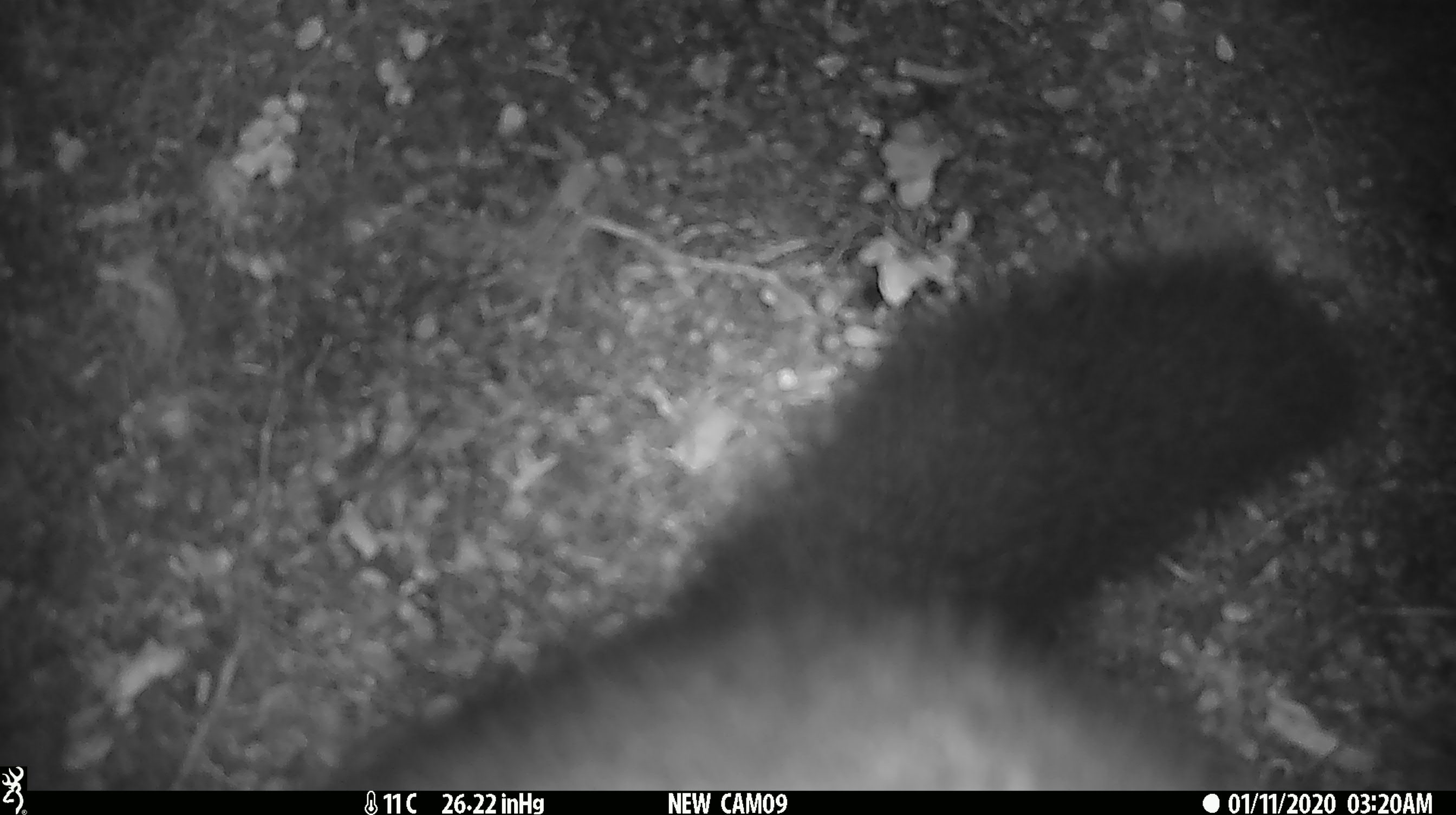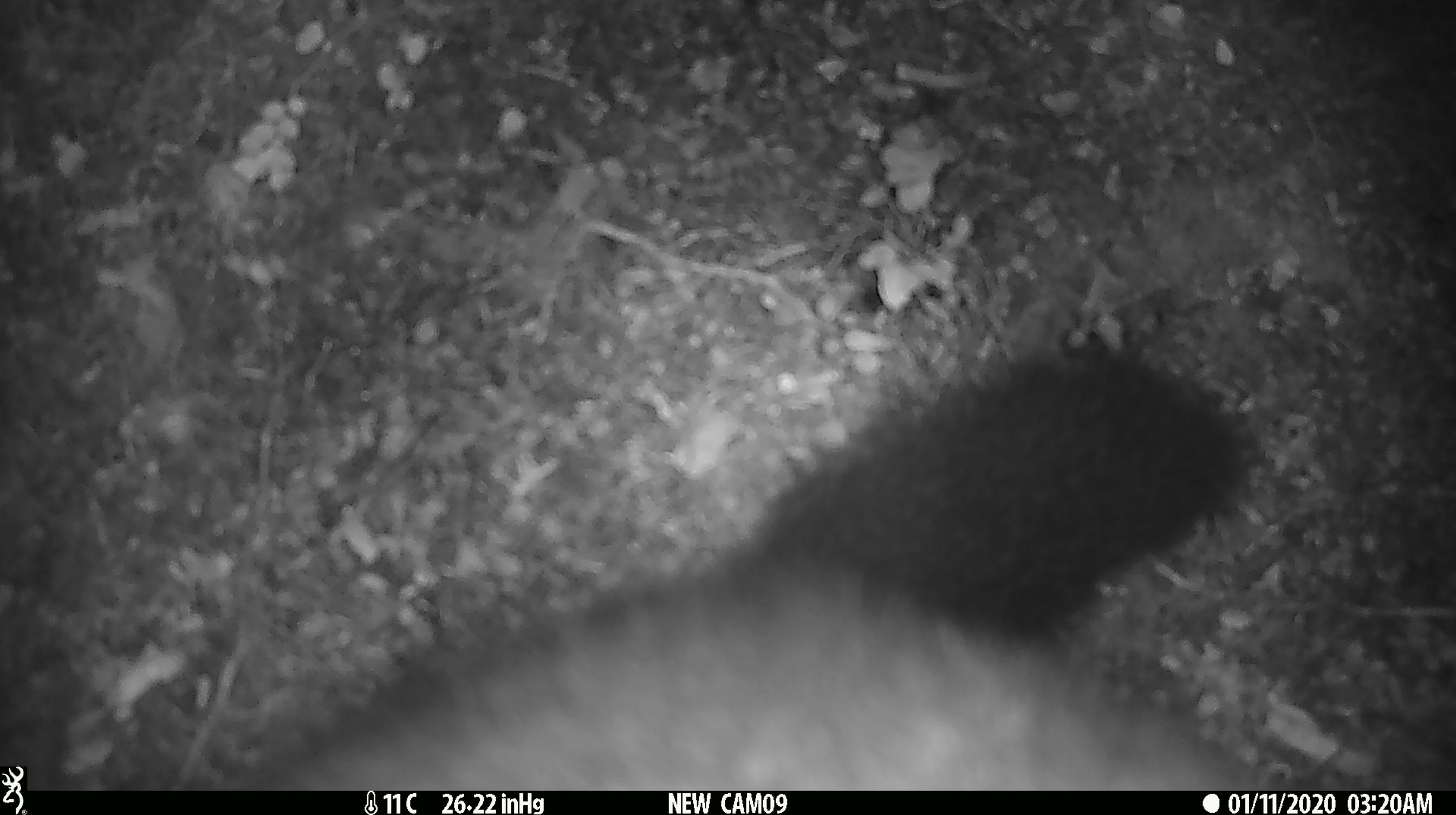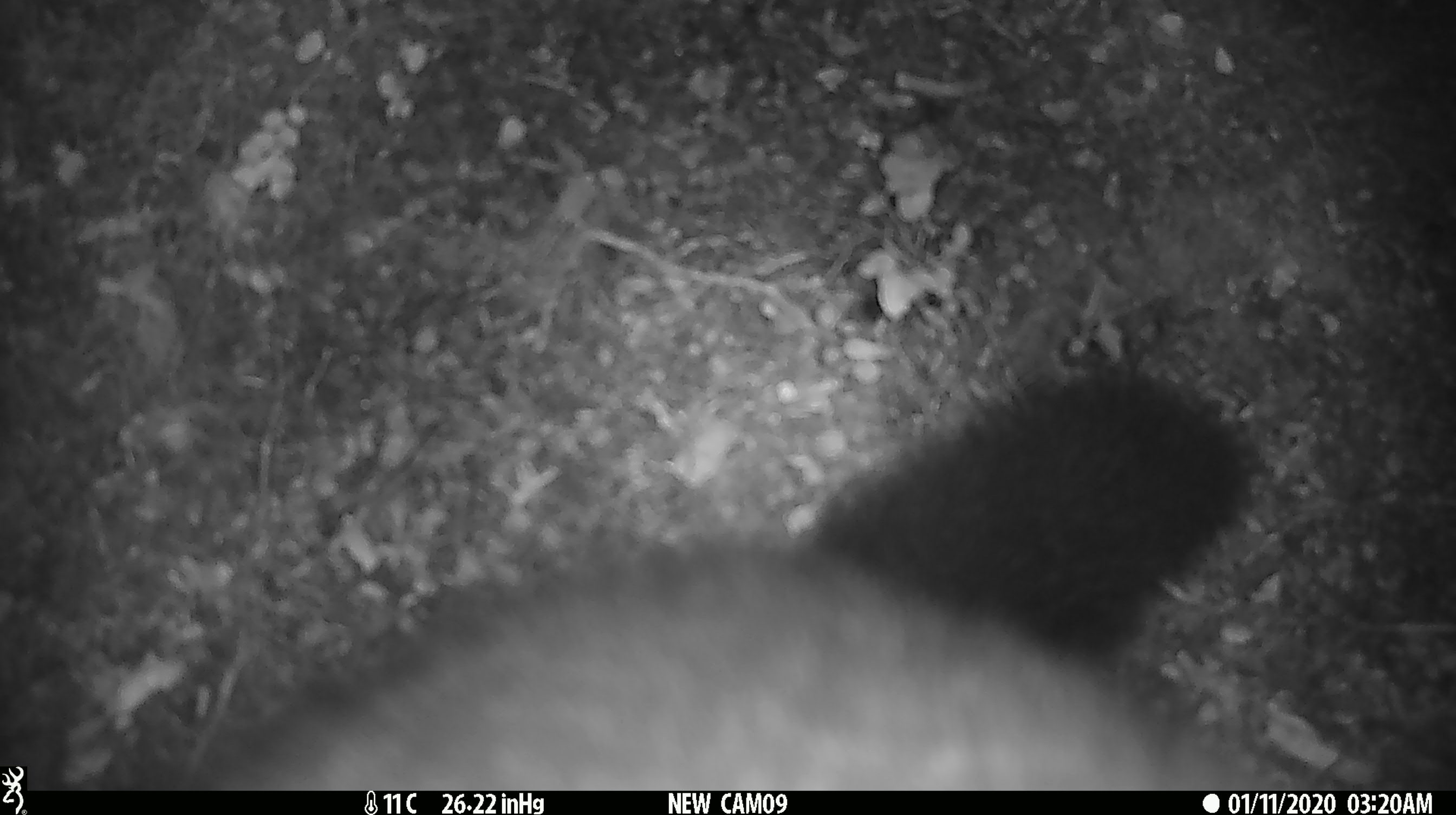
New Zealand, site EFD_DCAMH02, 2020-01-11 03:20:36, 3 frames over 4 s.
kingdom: Animalia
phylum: Chordata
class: Mammalia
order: Diprotodontia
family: Phalangeridae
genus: Trichosurus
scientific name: Trichosurus vulpecula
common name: common brushtail possum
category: possum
Possum (common brushtail possum) (Trichosurus vulpecula).